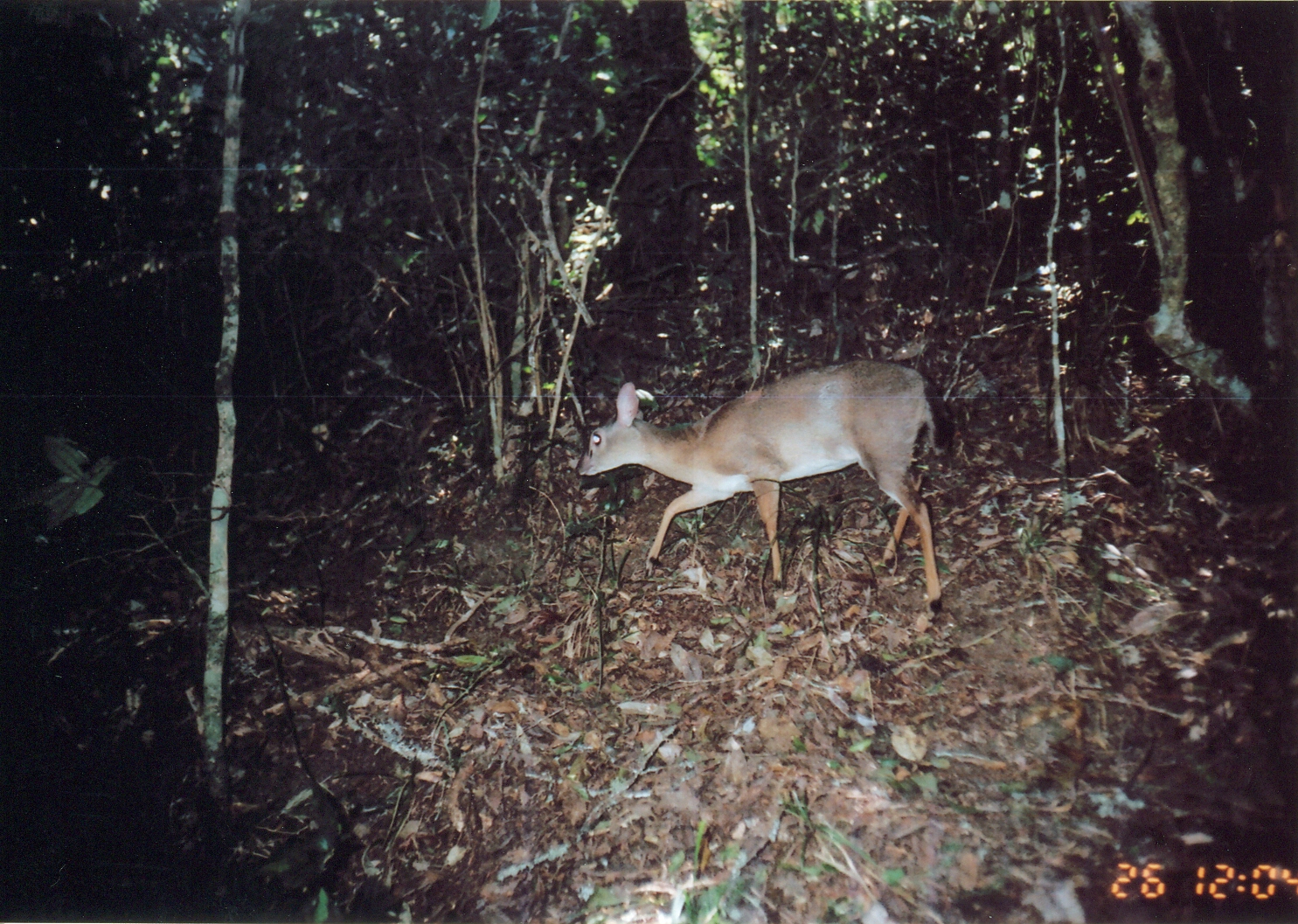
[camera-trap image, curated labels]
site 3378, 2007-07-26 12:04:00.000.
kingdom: Animalia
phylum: Chordata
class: Mammalia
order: Artiodactyla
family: Bovidae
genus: Nesotragus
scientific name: Nesotragus moschatus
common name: suni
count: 1